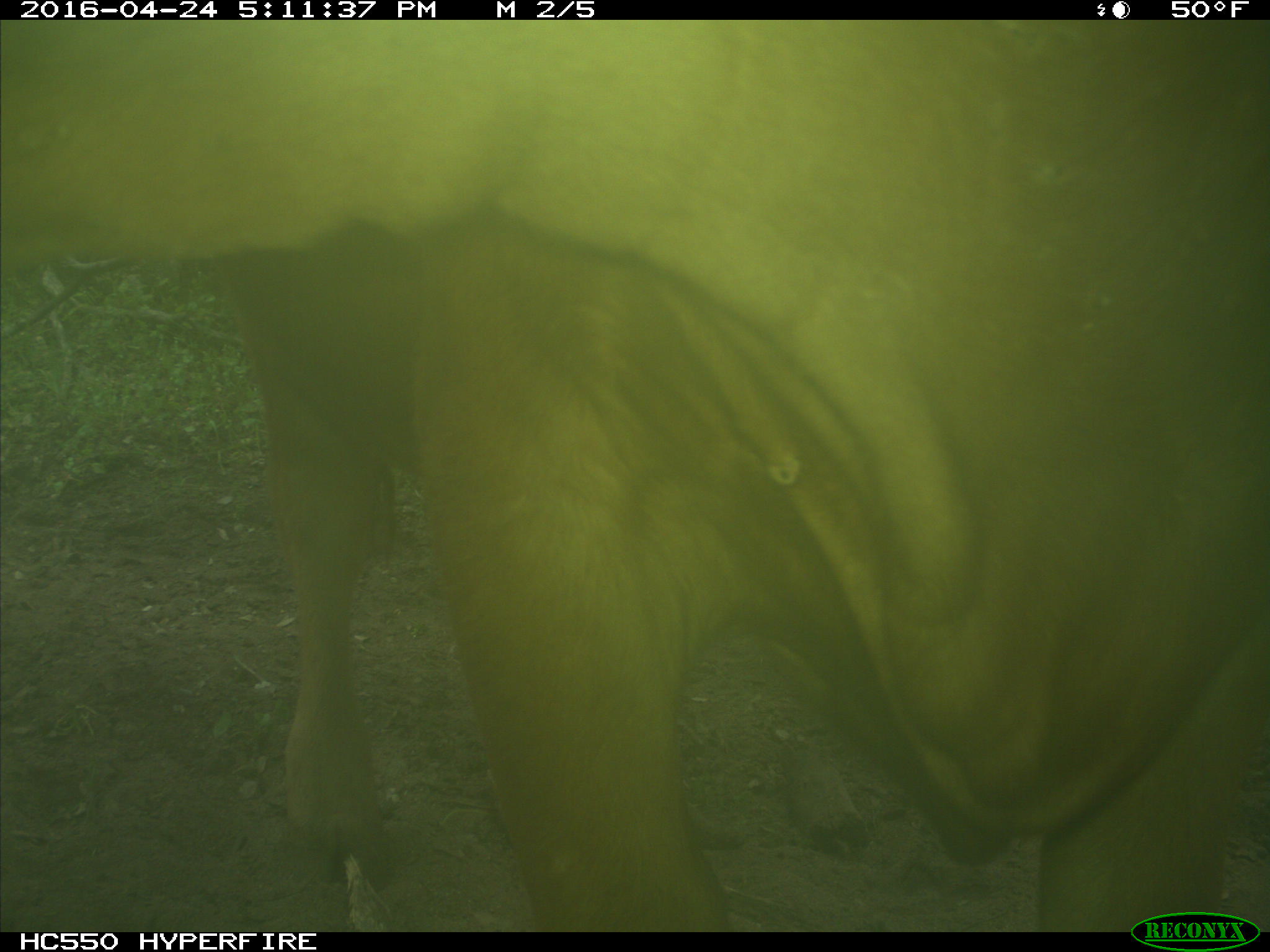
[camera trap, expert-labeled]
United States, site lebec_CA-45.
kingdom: Animalia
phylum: Chordata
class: Mammalia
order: Artiodactyla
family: Bovidae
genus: Bos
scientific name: Bos taurus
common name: domestic cow